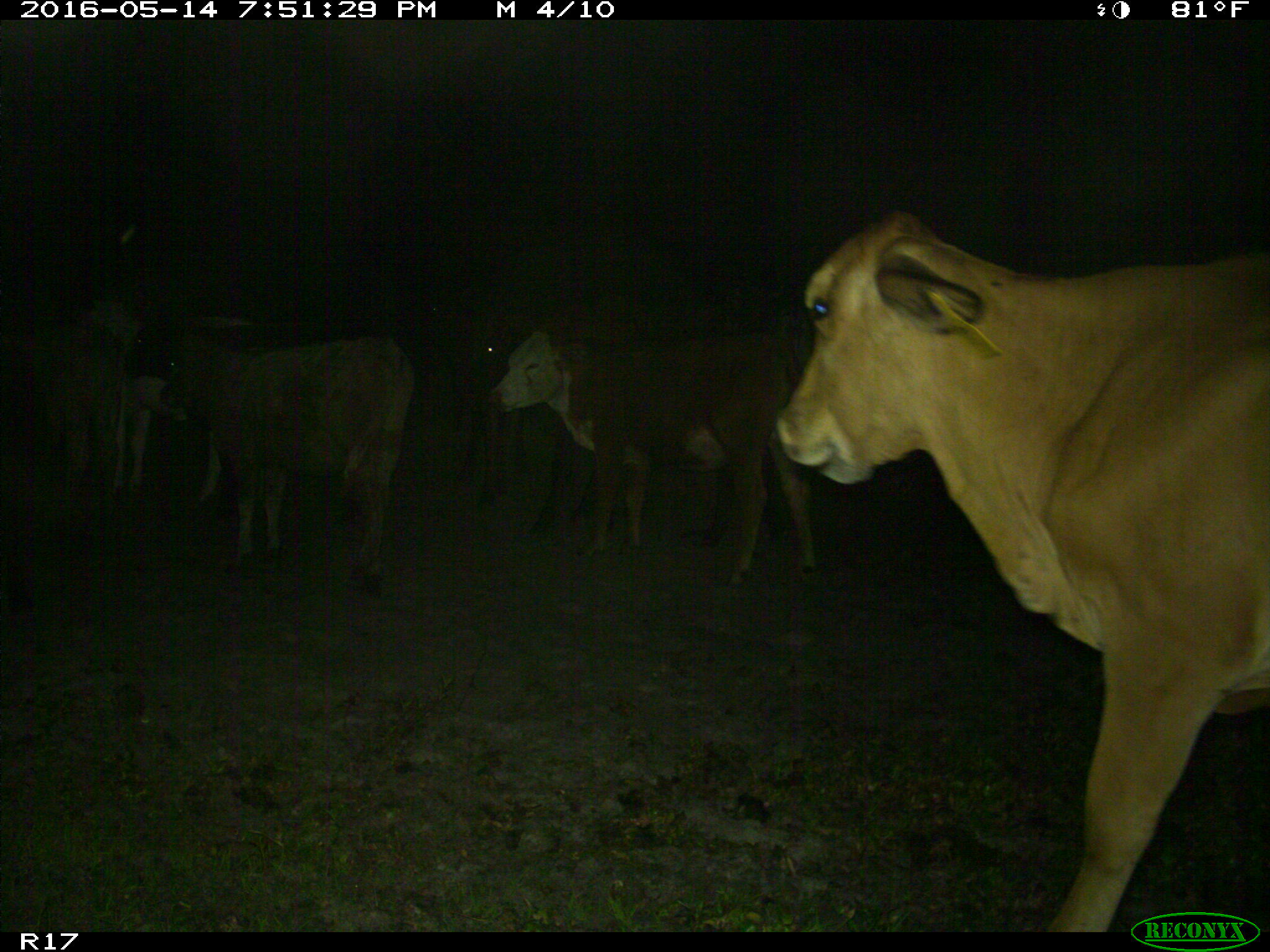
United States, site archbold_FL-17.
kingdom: Animalia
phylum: Chordata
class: Mammalia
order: Artiodactyla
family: Bovidae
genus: Bos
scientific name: Bos taurus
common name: domestic cow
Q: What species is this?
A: Bos taurus (domestic cow).